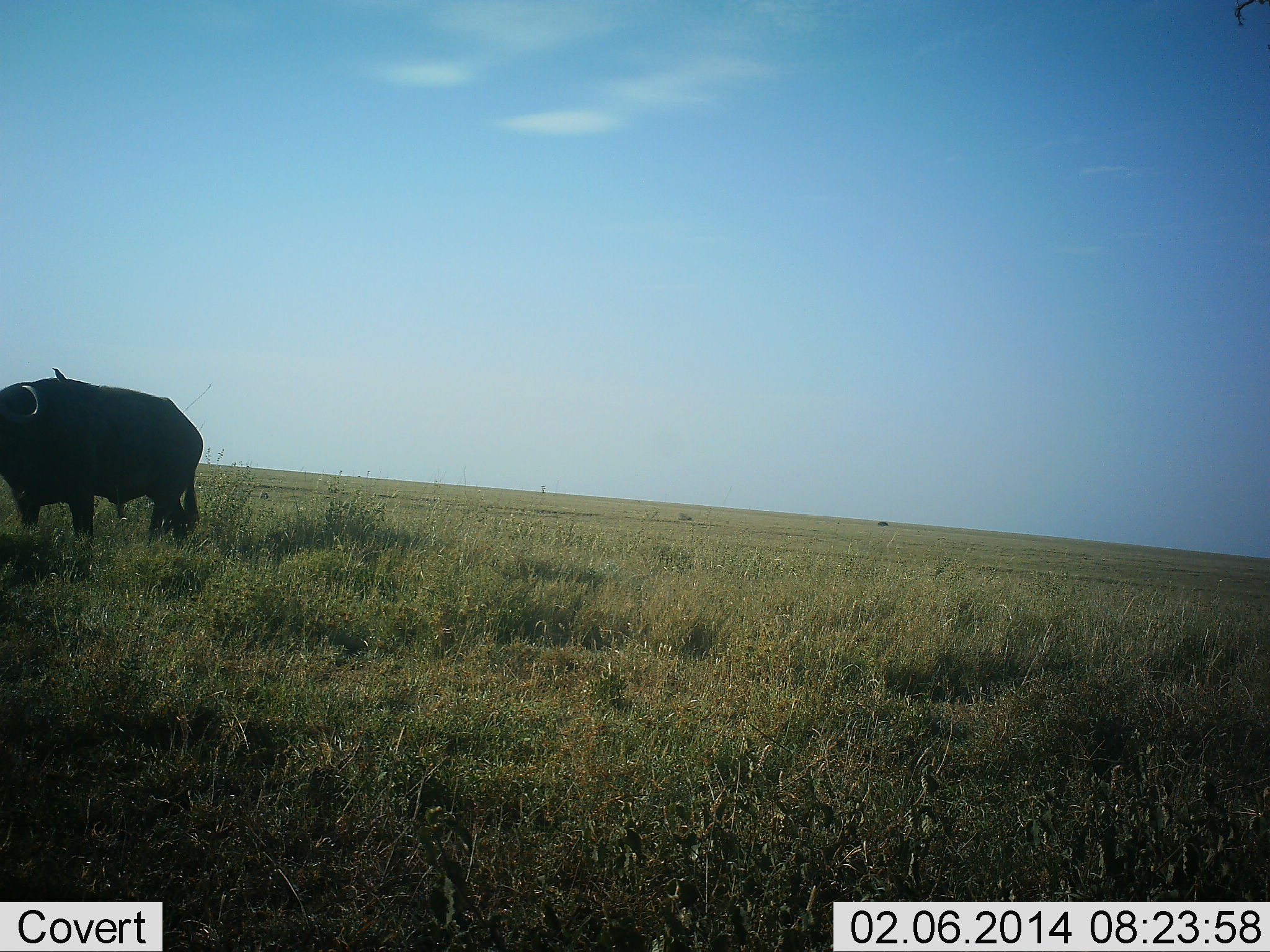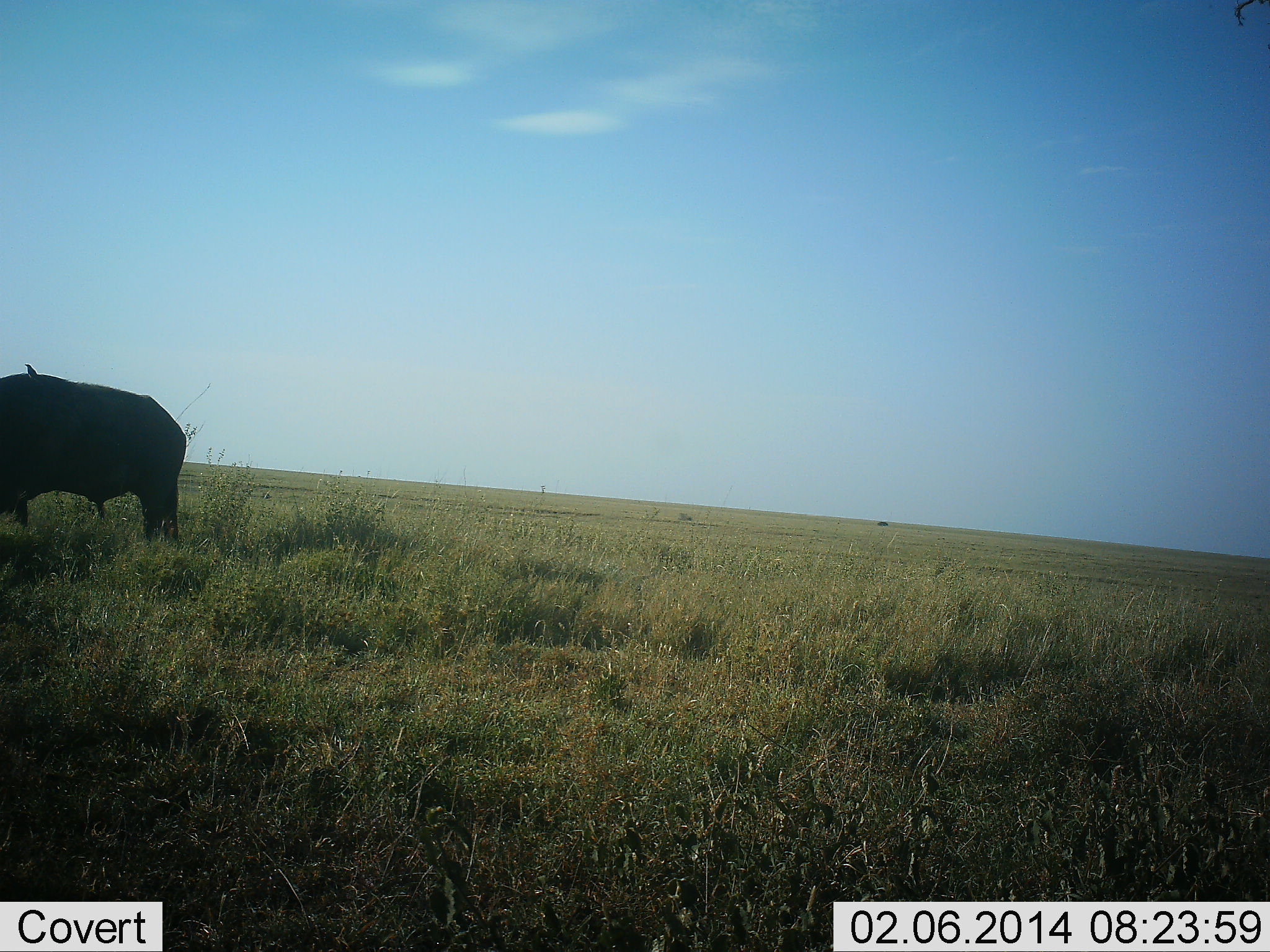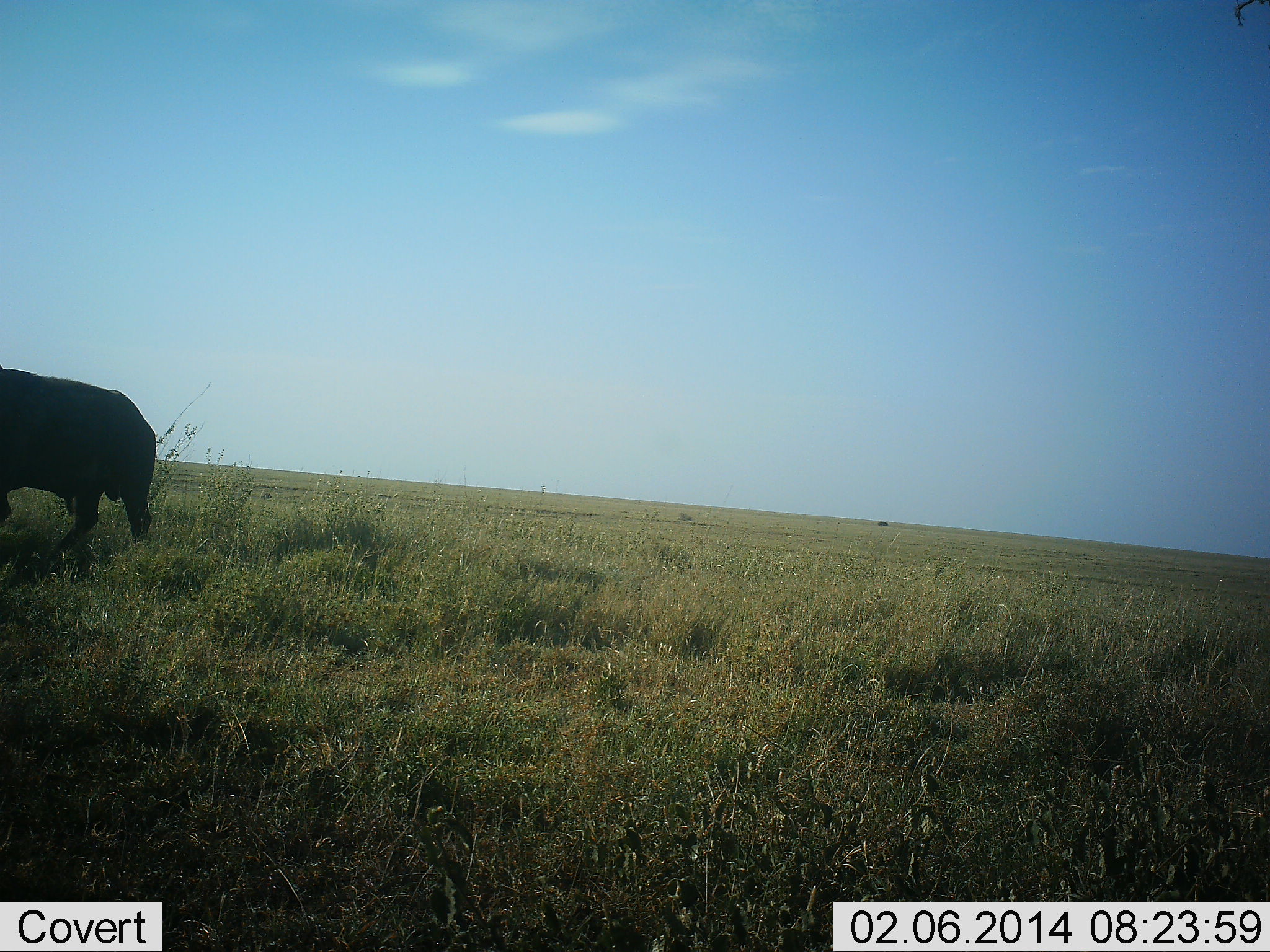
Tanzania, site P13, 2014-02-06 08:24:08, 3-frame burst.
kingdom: Animalia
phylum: Chordata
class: Mammalia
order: Artiodactyla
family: Bovidae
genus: Syncerus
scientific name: Syncerus caffer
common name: cape buffalo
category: buffalo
Buffalo (cape buffalo) (Syncerus caffer), count 1. Behavior (volunteer vote fractions): standing 21%, resting 0%, moving 79%, interacting 0%. Young present (vote fraction): 0%. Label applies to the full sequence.